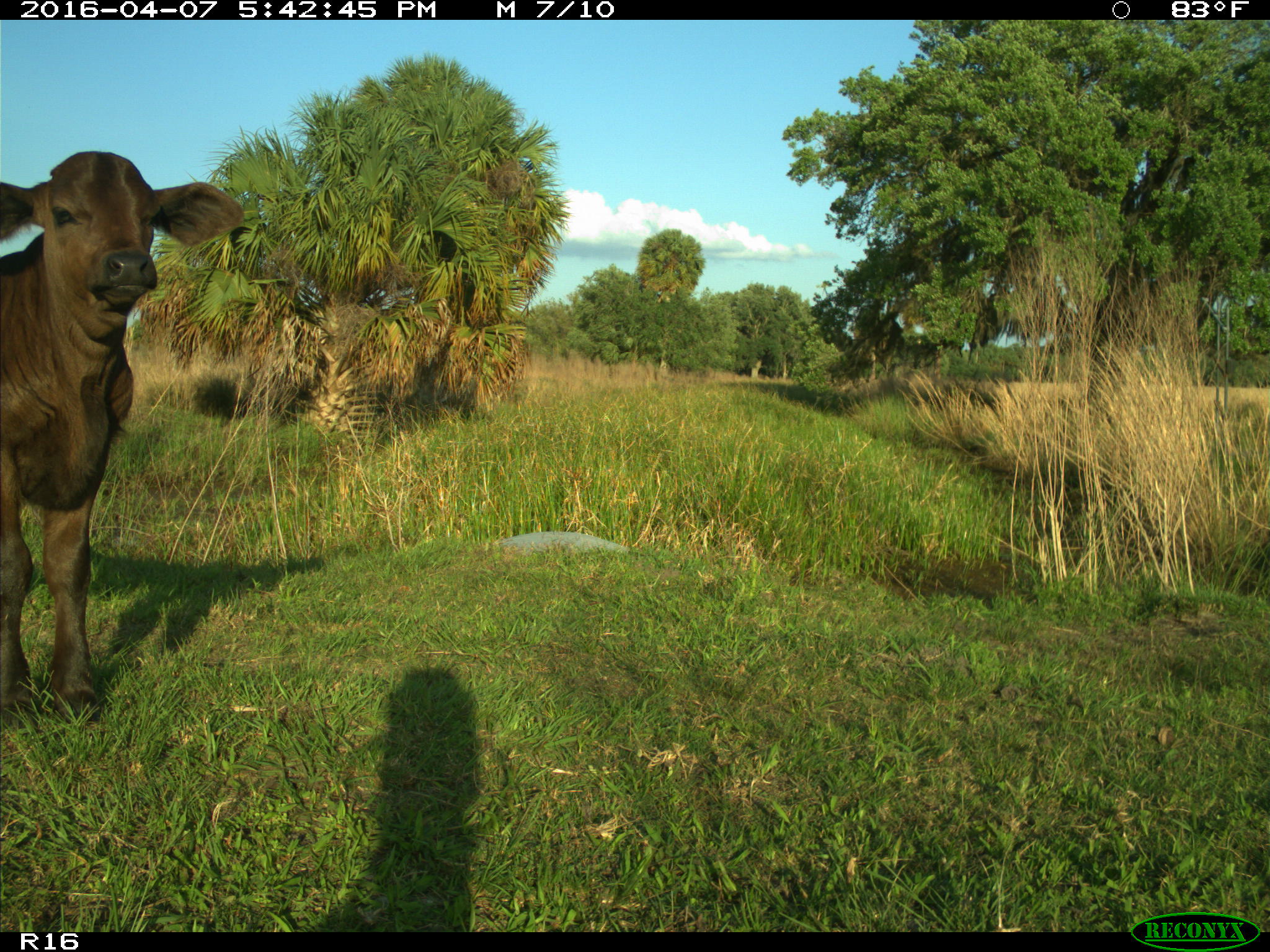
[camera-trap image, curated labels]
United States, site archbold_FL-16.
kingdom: Animalia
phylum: Chordata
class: Mammalia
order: Artiodactyla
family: Bovidae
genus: Bos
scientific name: Bos taurus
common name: domestic cow